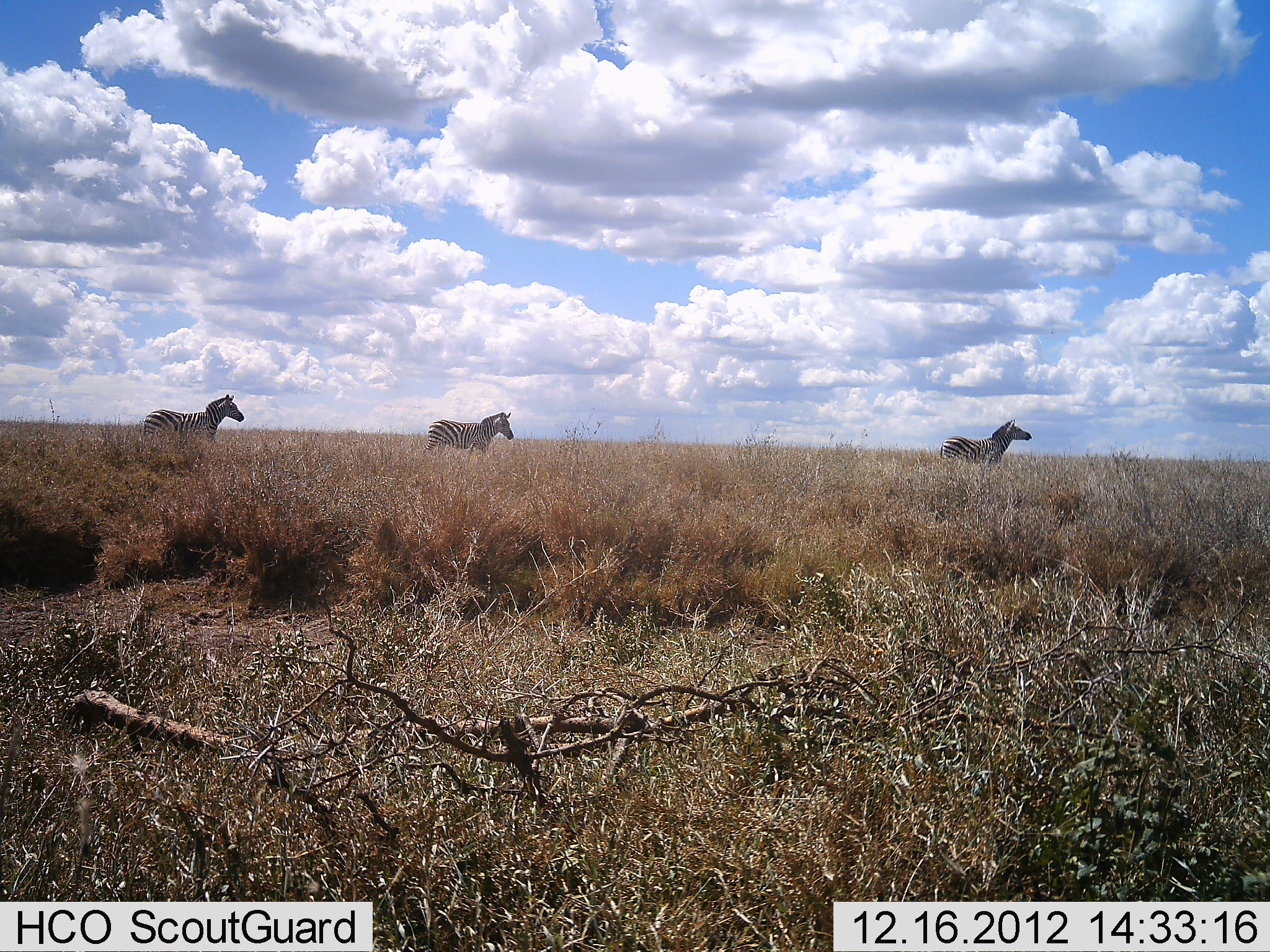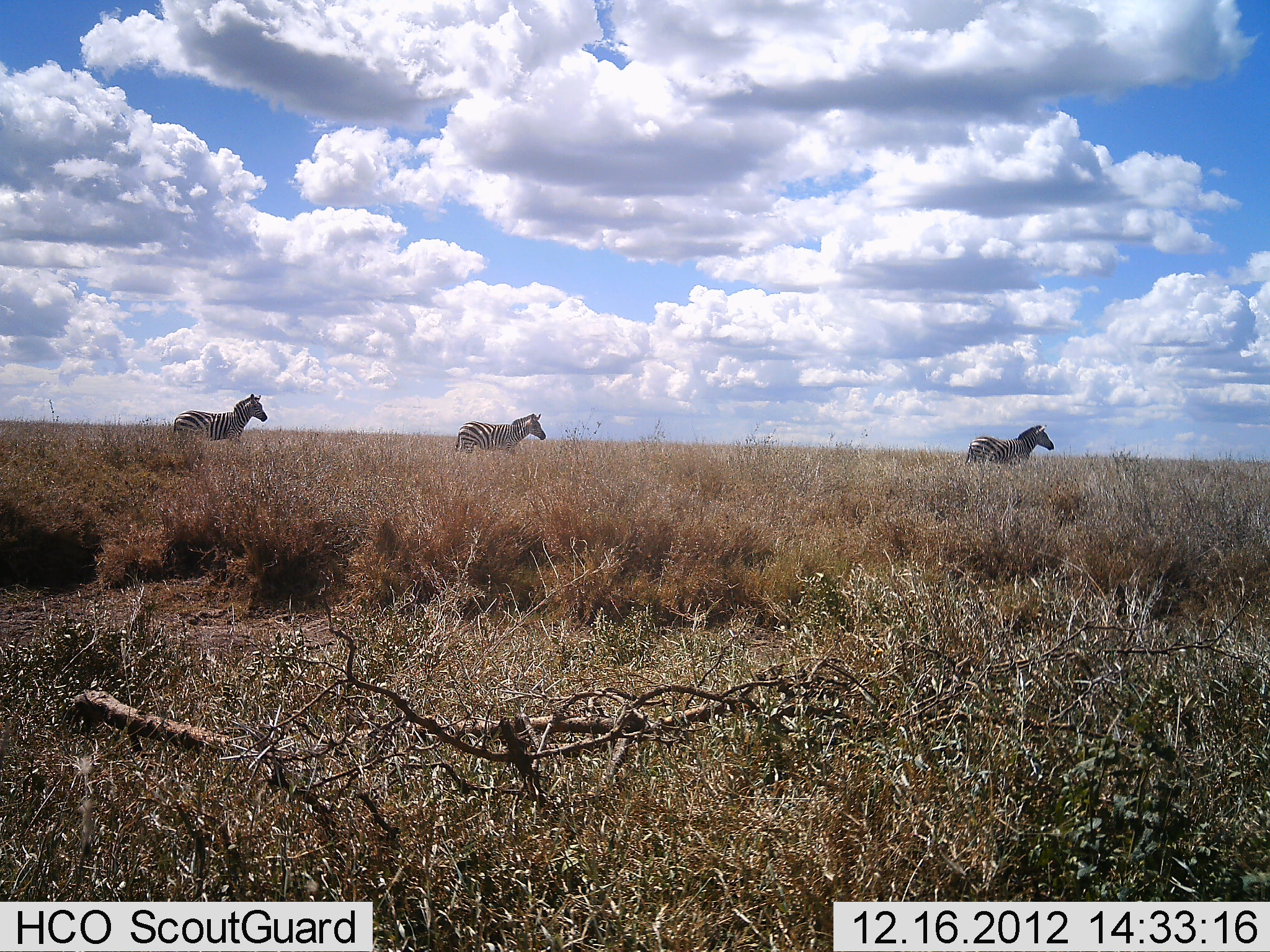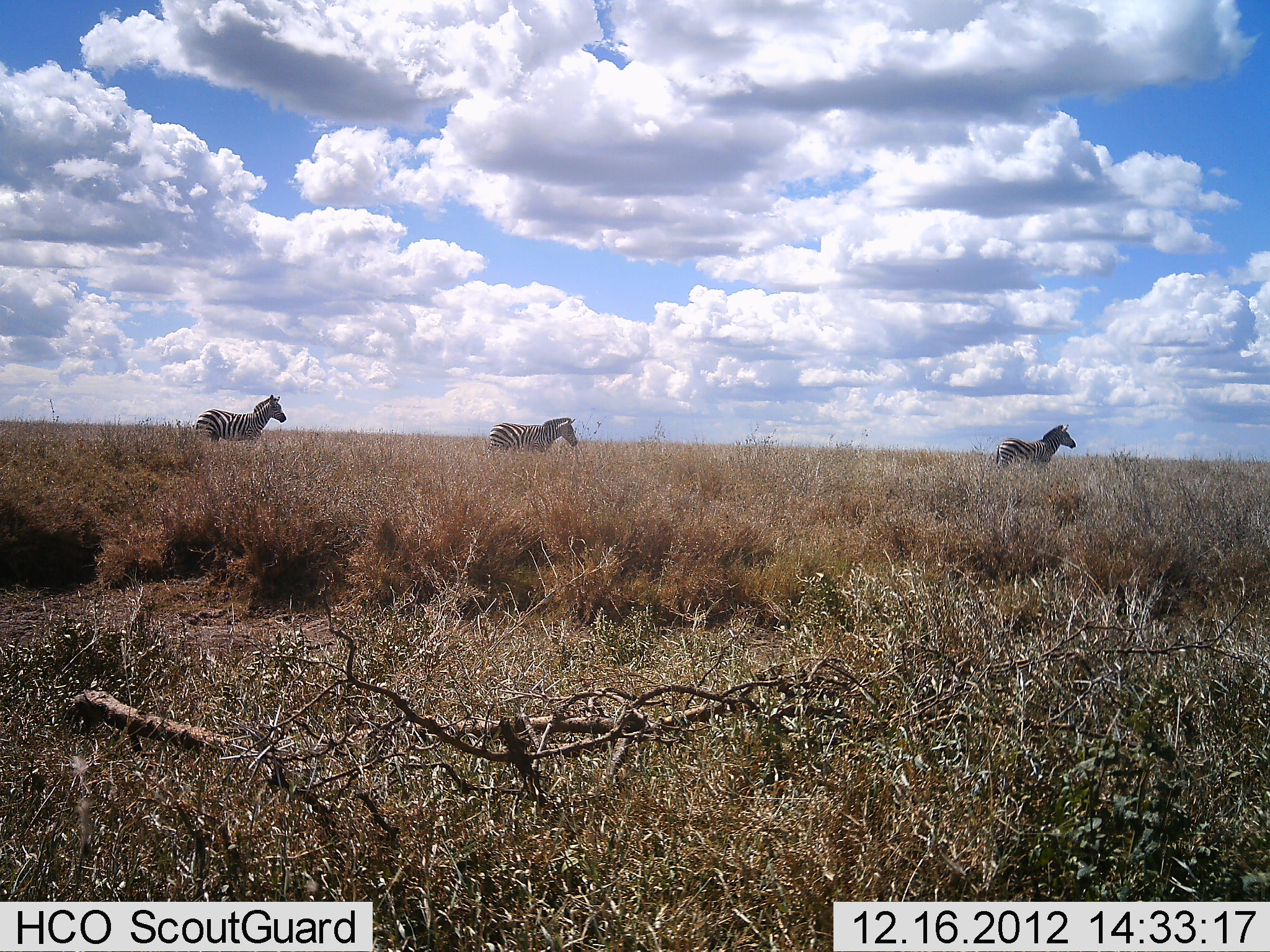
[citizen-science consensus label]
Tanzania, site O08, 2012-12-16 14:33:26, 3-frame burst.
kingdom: Animalia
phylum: Chordata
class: Mammalia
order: Perissodactyla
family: Equidae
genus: Equus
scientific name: Equus quagga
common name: plains zebra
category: zebra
Zebra (plains zebra) (Equus quagga), count 3. Behavior (volunteer vote fractions): standing 0%, resting 0%, moving 100%, interacting 0%. Young present (vote fraction): 0%. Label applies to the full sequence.